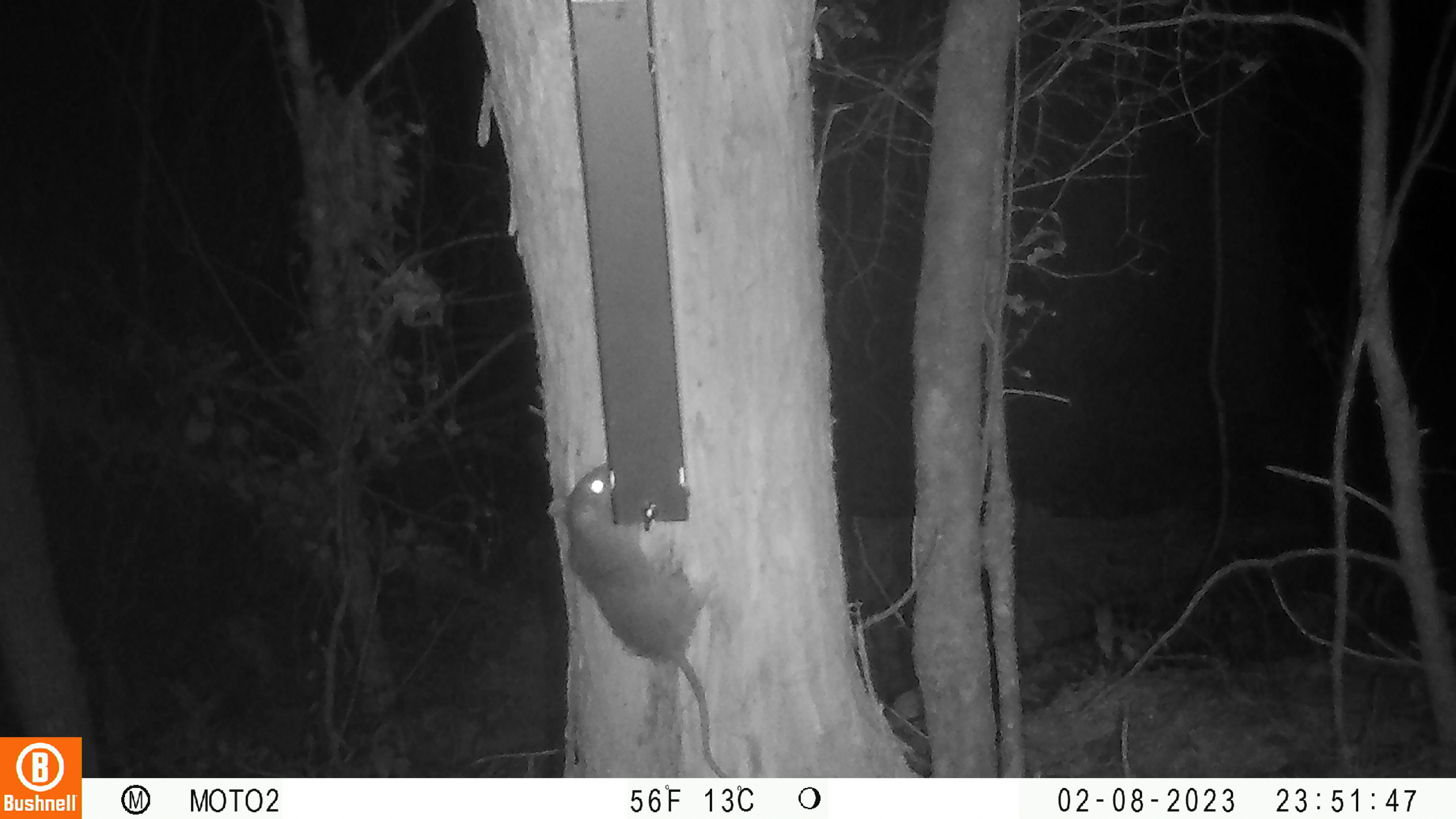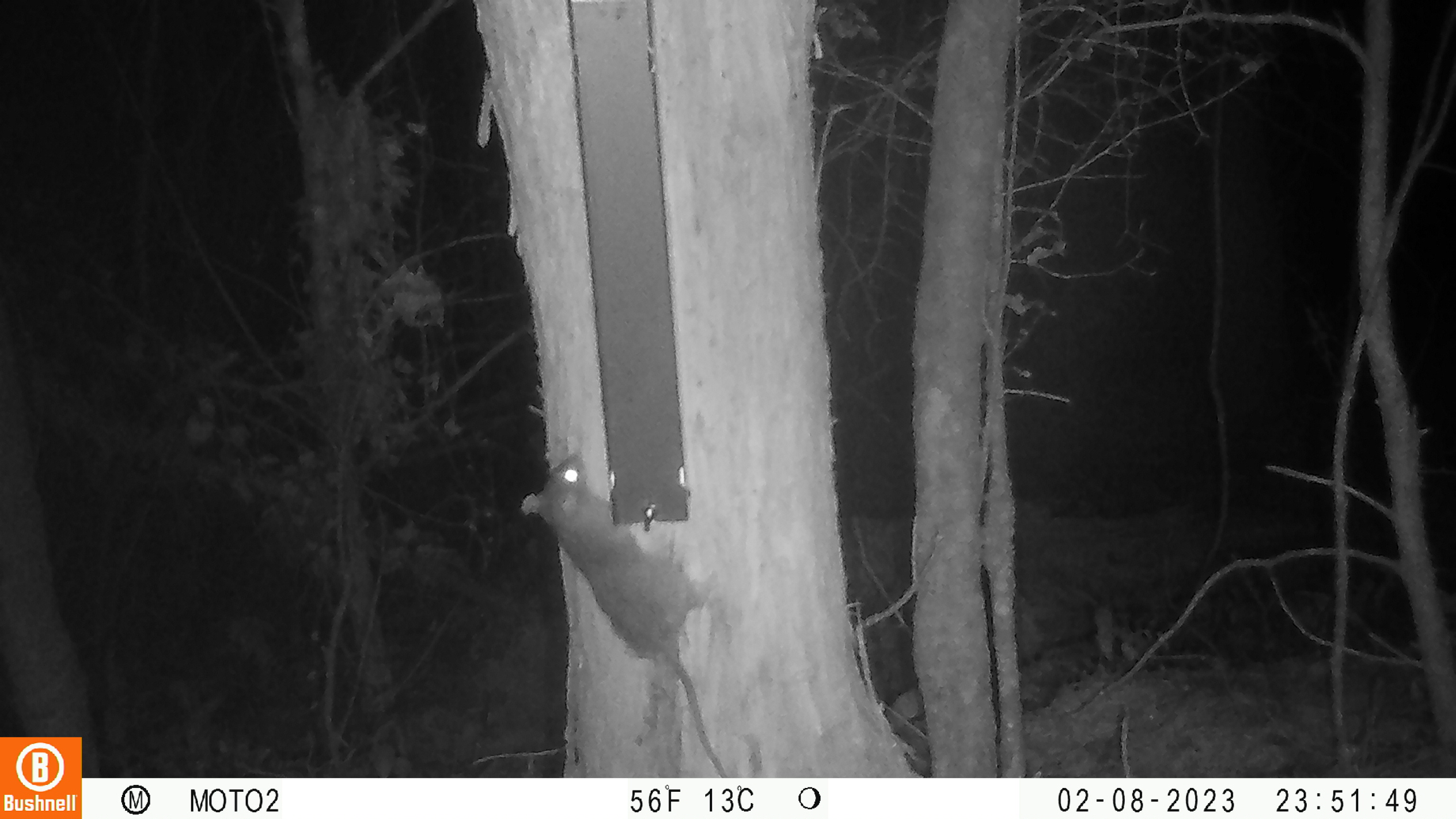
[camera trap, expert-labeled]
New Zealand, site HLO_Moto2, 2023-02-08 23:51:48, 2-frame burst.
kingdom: Animalia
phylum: Chordata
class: Mammalia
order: Rodentia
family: Muridae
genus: Rattus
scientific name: Rattus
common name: rat